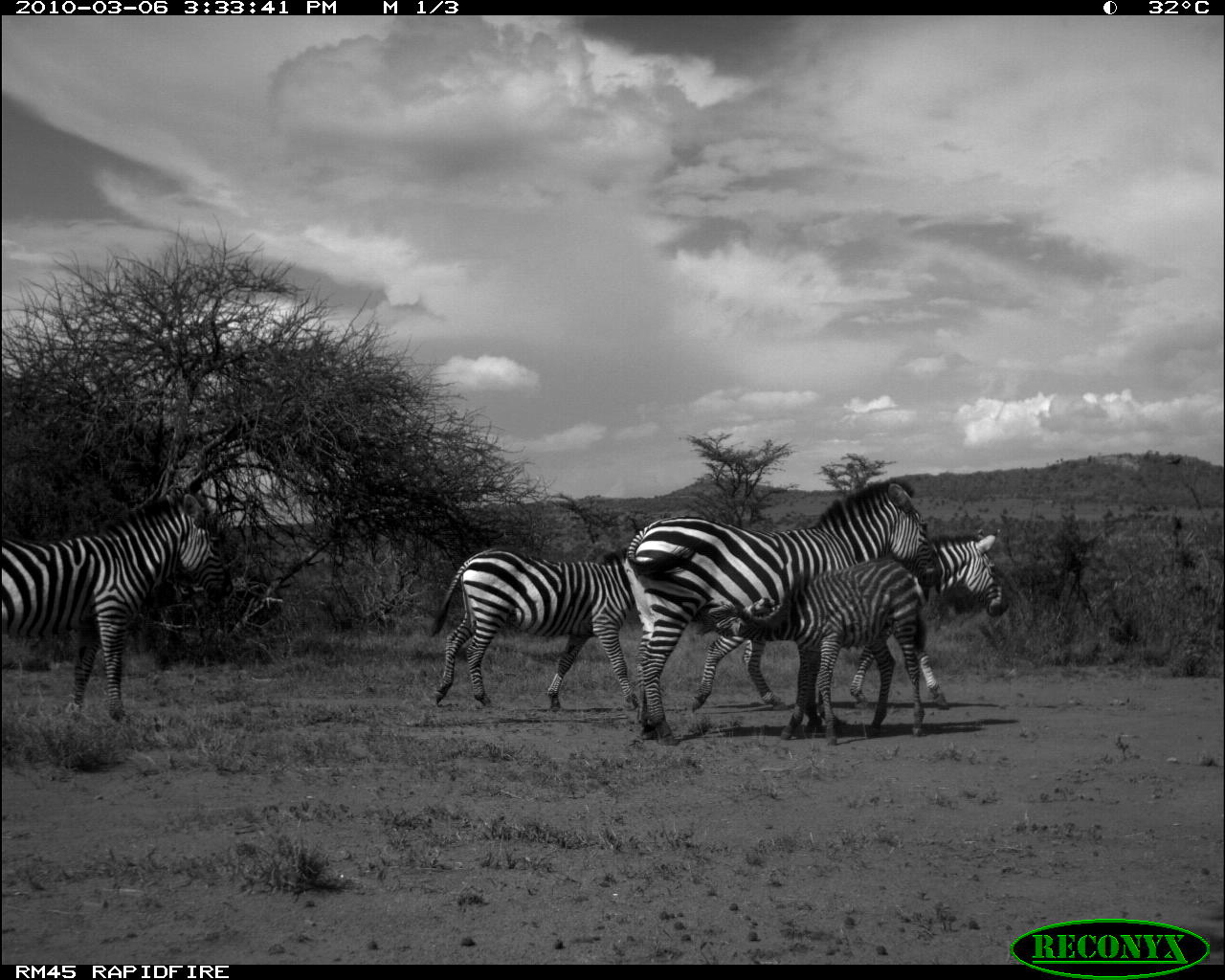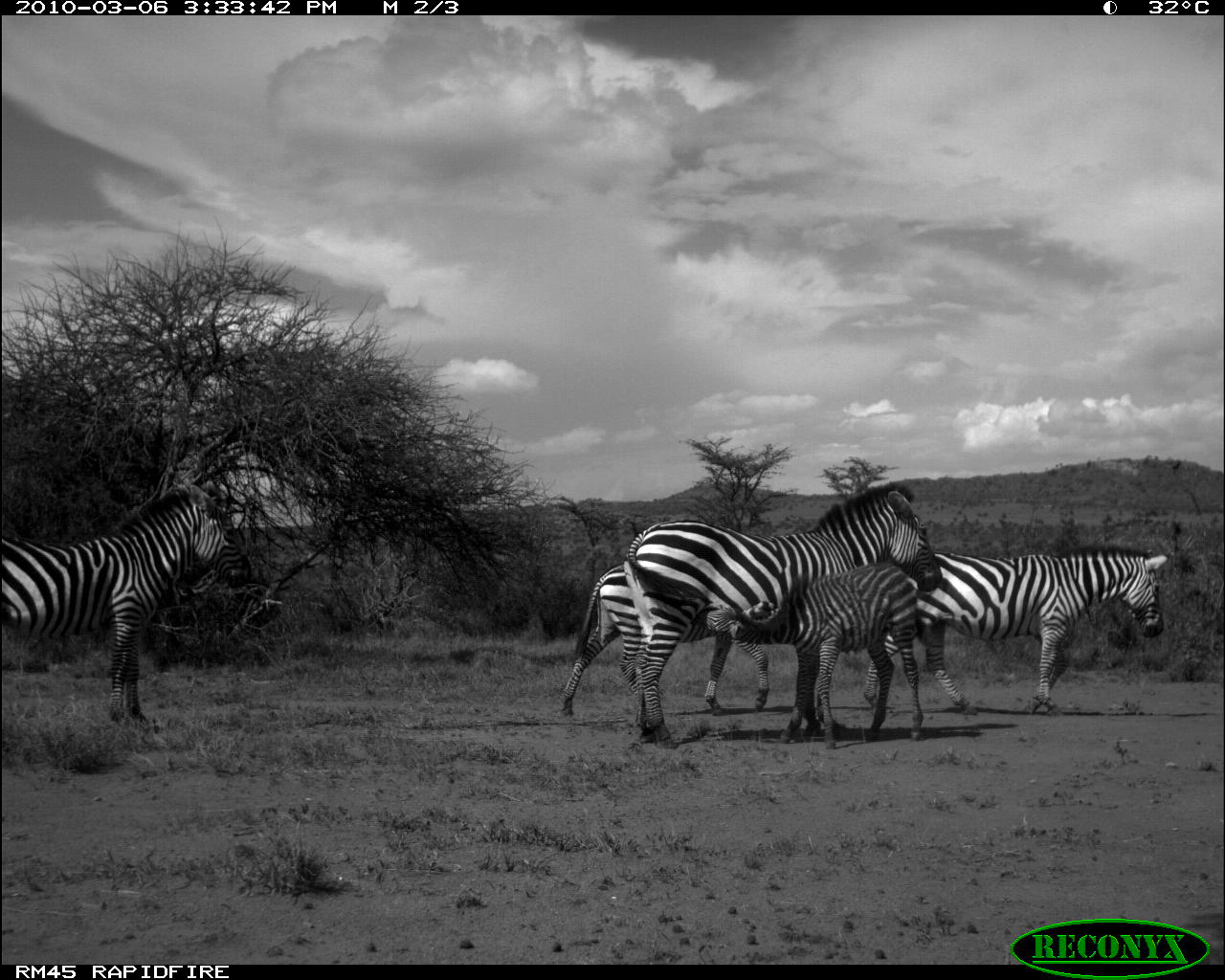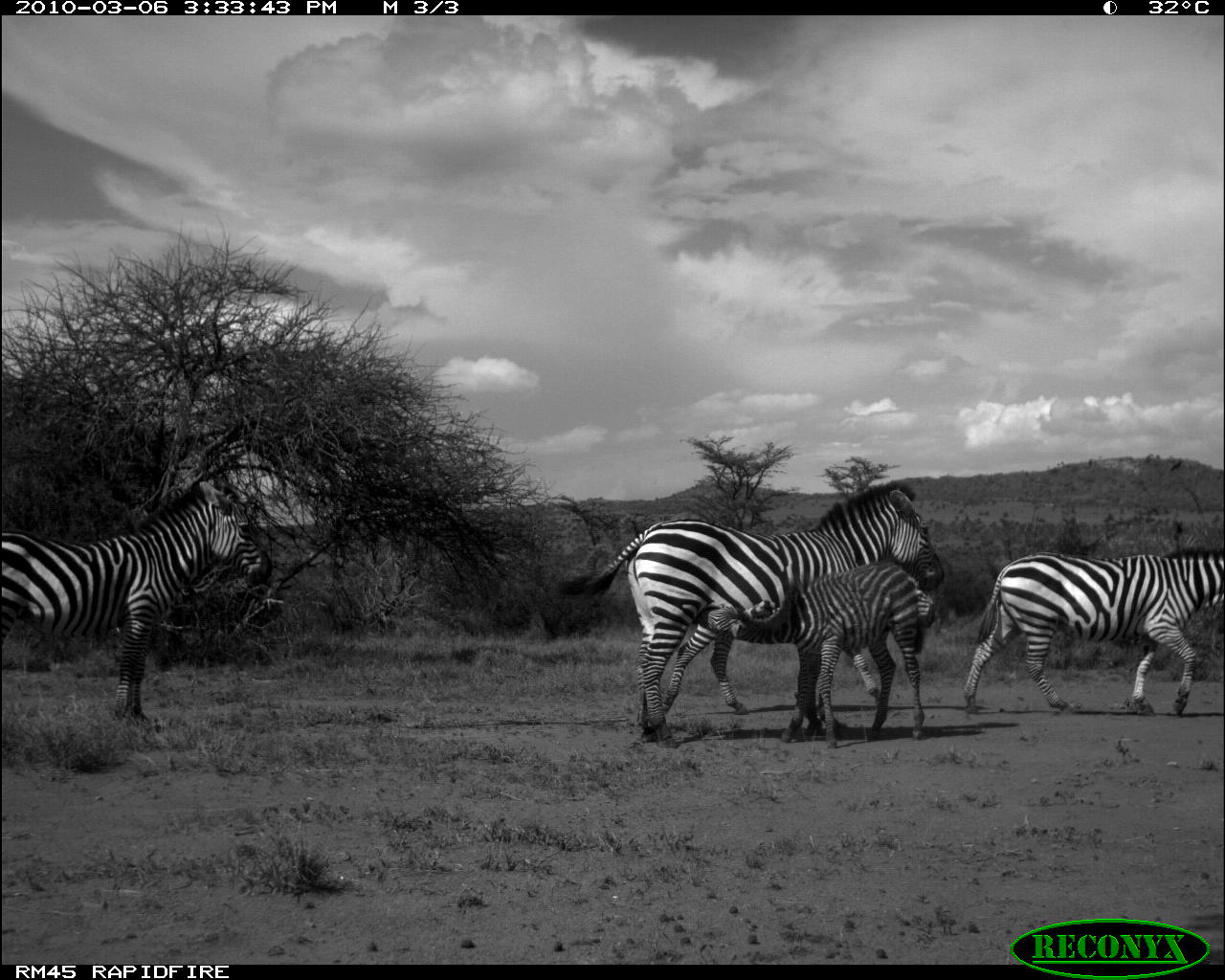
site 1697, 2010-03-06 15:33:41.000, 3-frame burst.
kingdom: Animalia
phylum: Chordata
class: Mammalia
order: Perissodactyla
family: Equidae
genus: Equus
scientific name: Equus quagga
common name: plains zebra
Equus quagga (plains zebra), count 5.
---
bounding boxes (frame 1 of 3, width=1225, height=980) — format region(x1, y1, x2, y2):
equus quagga: region(625, 478, 944, 743); region(697, 532, 1011, 747); region(691, 526, 1011, 713); region(1, 487, 230, 727); region(430, 545, 645, 708)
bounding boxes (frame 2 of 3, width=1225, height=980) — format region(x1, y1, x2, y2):
equus quagga: region(623, 482, 942, 749); region(1, 481, 254, 727); region(862, 545, 1168, 716); region(693, 564, 924, 751); region(558, 562, 769, 719)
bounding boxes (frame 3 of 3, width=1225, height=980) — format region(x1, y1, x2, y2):
equus quagga: region(548, 477, 943, 748); region(2, 464, 272, 721); region(660, 567, 938, 734); region(960, 549, 1223, 724); region(707, 557, 925, 744)